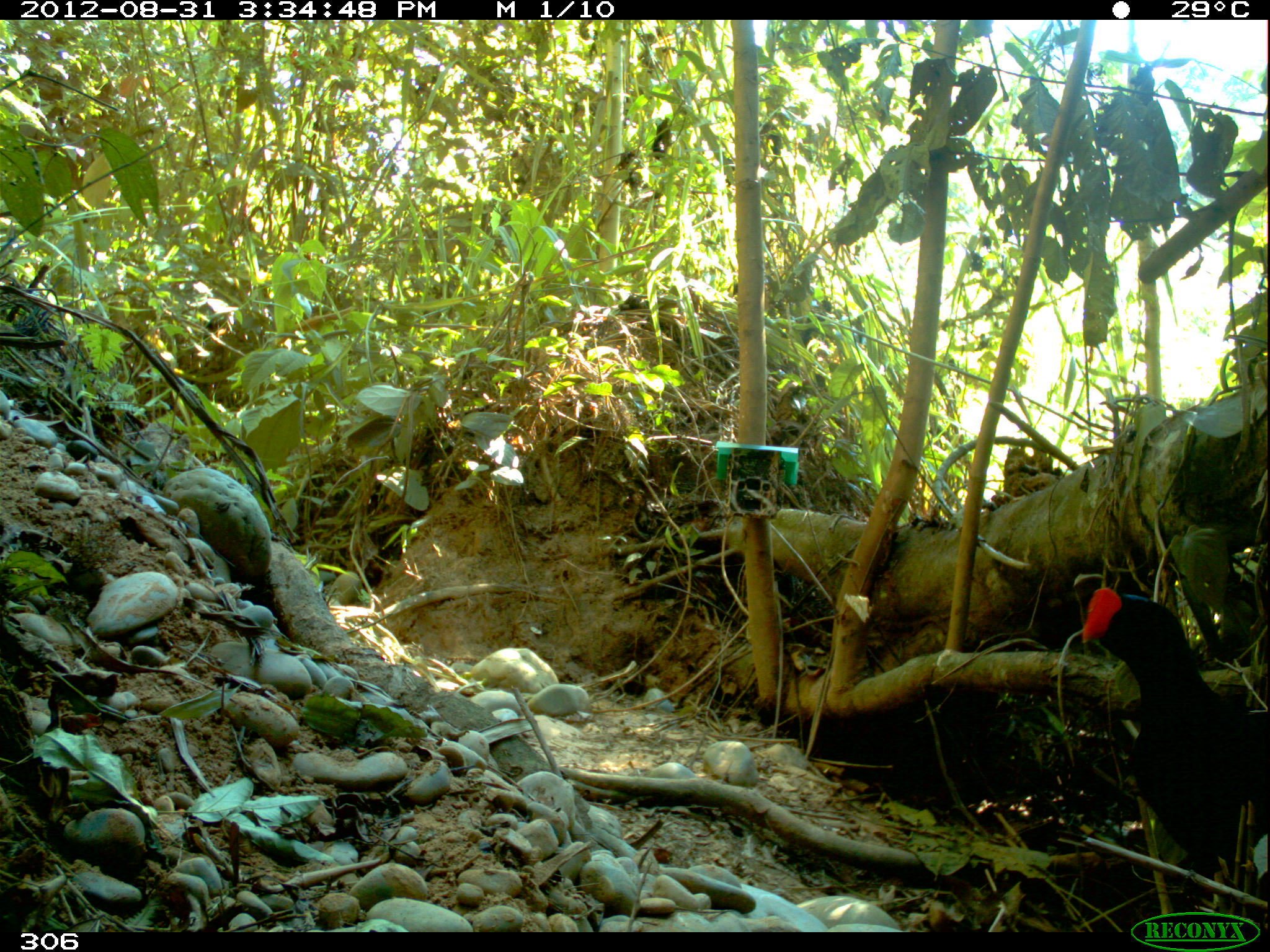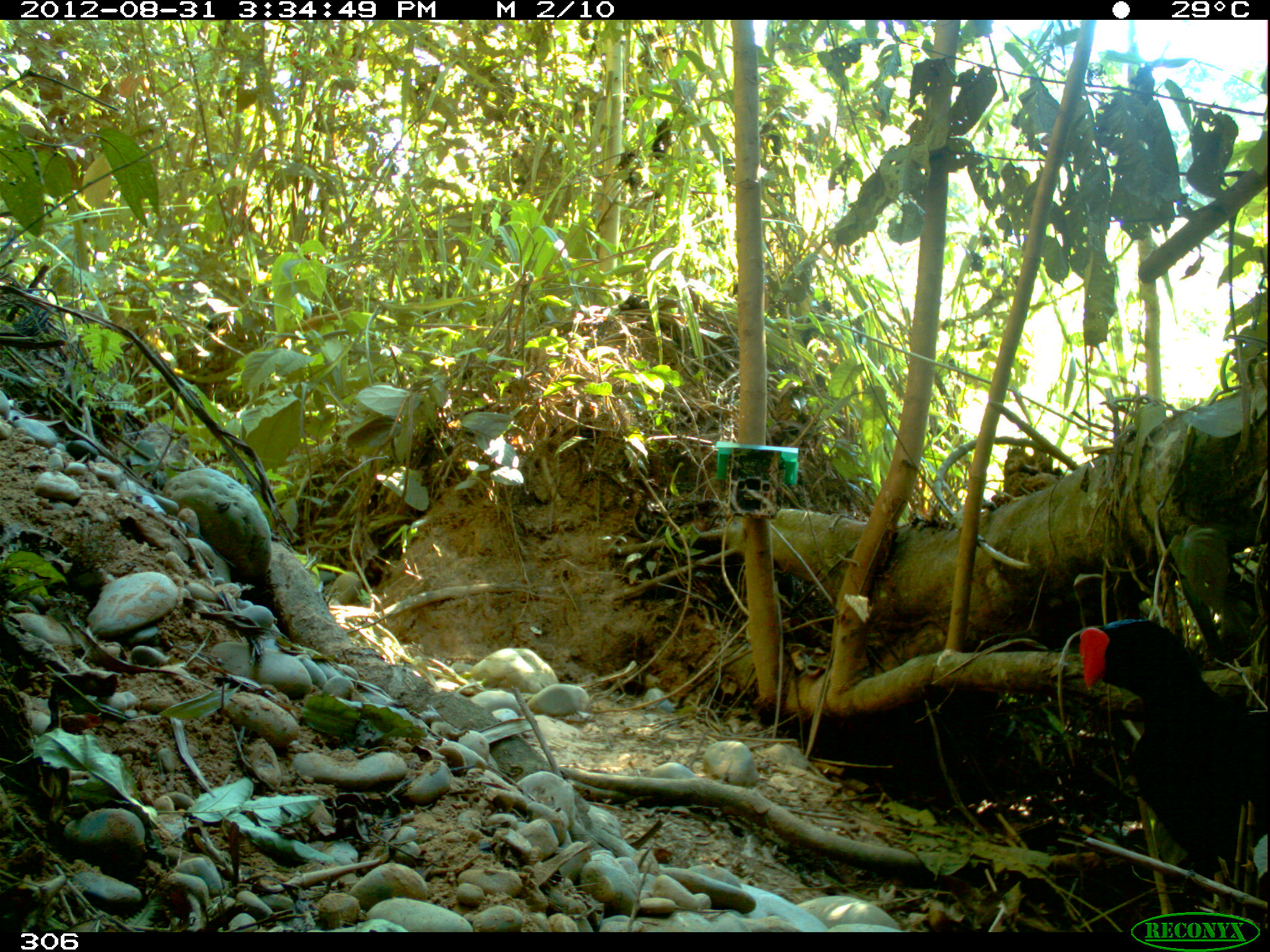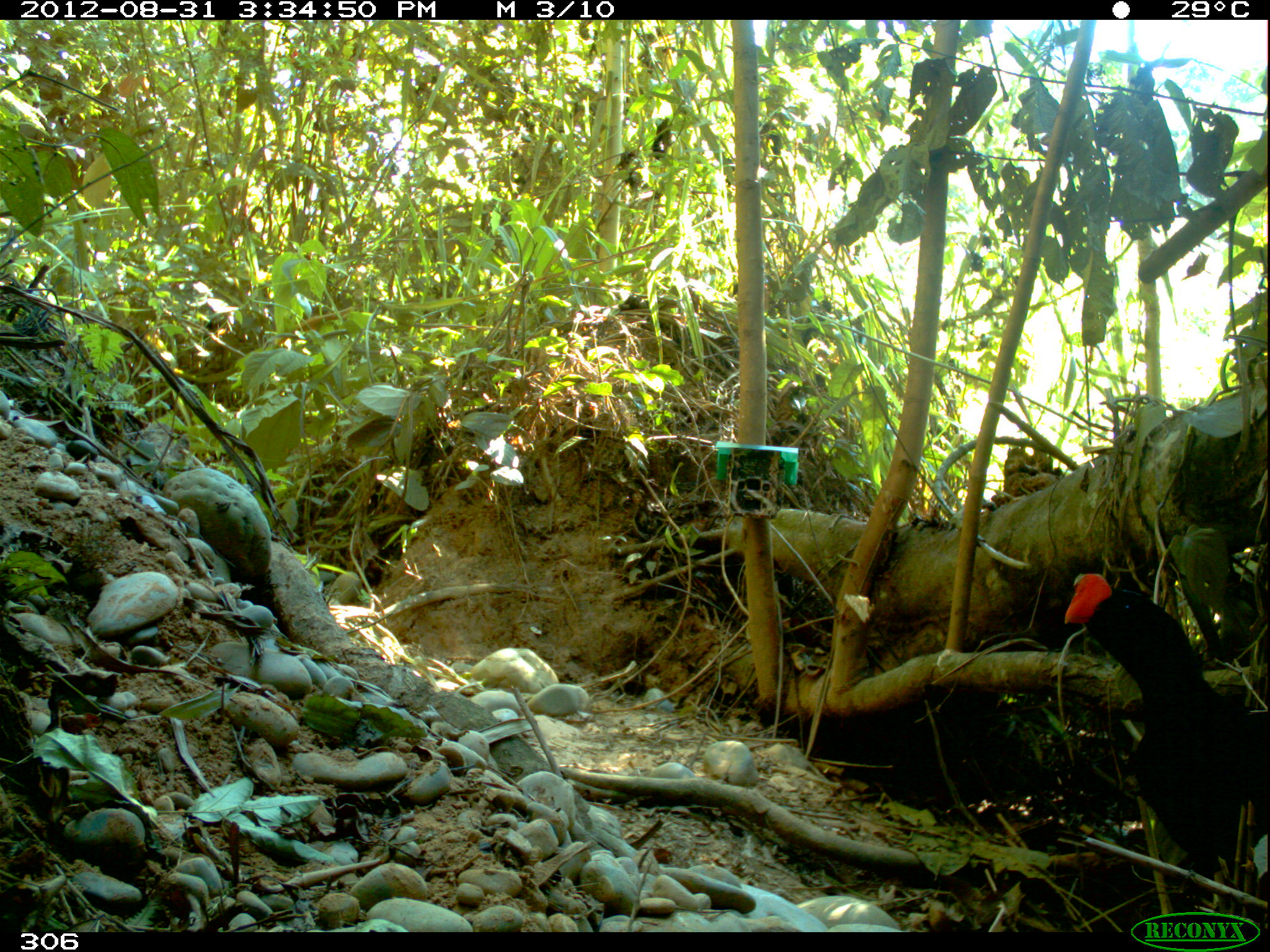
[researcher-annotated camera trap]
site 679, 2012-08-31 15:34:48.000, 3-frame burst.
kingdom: Animalia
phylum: Chordata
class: Aves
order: Galliformes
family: Cracidae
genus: Mitu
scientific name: Mitu tuberosum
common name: razor-billed curassow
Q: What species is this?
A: Mitu tuberosum (razor-billed curassow).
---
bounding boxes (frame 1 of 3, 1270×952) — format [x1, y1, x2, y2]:
mitu tuberosum: [1079, 583, 1270, 877]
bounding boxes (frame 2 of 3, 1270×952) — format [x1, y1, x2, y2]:
mitu tuberosum: [1079, 620, 1270, 881]